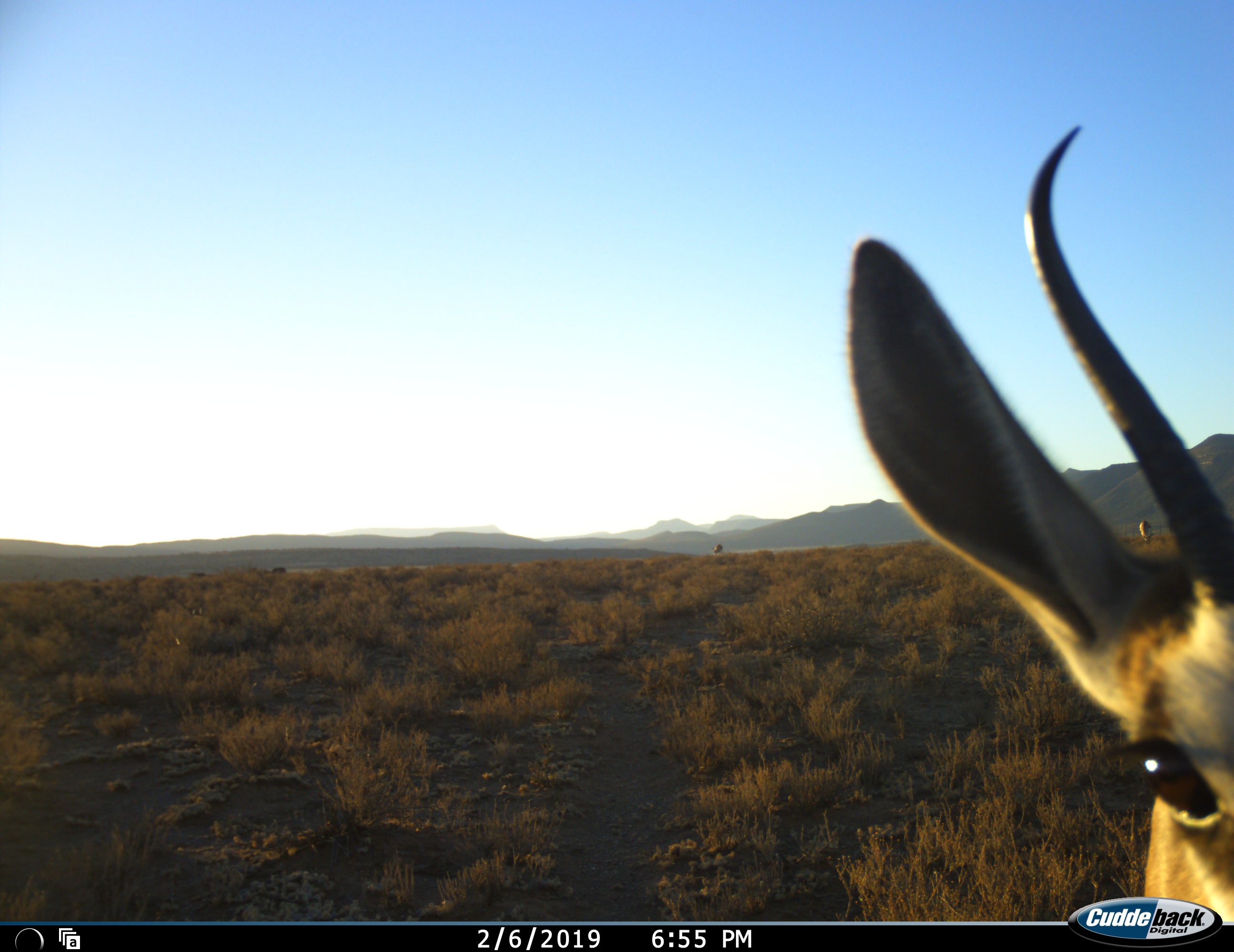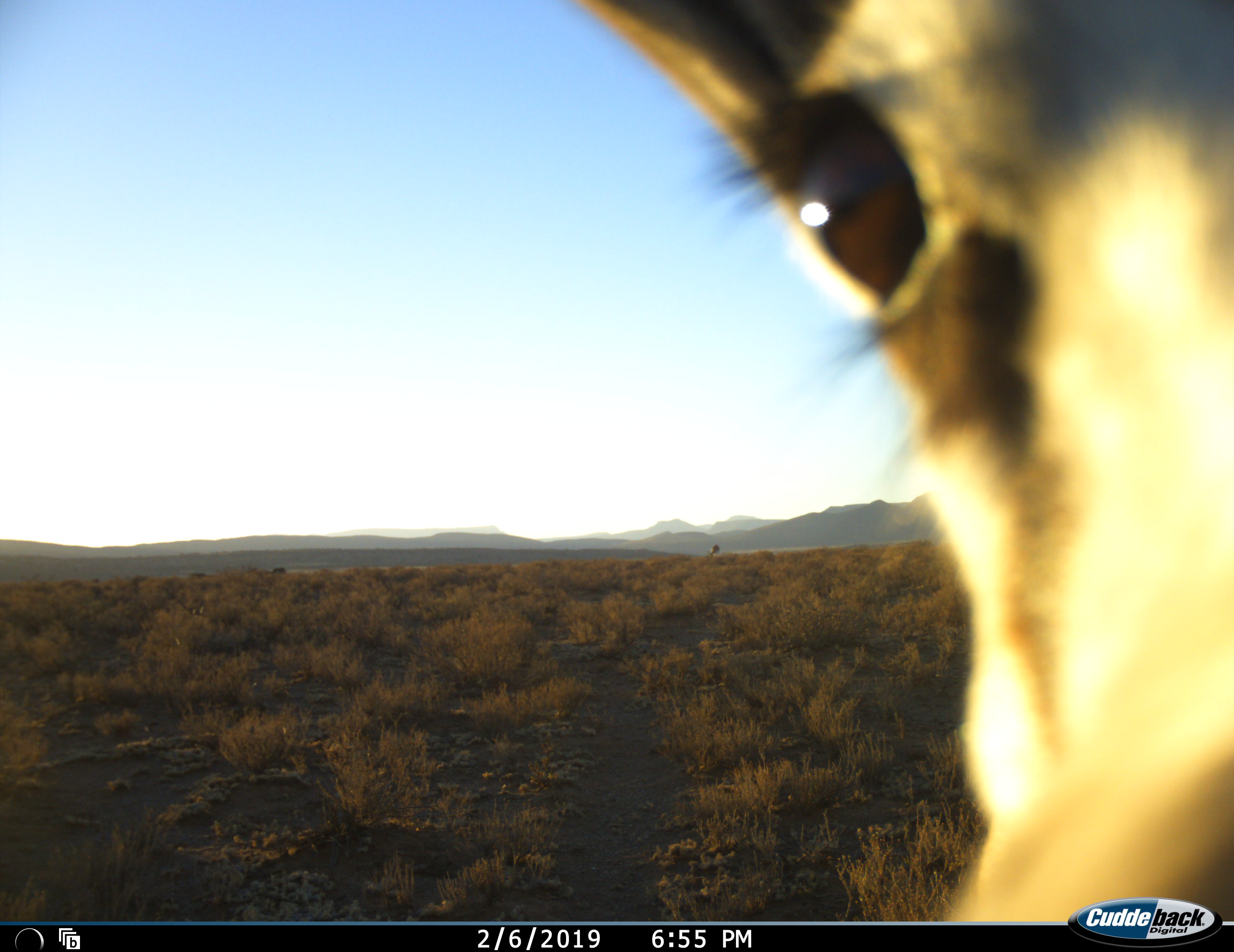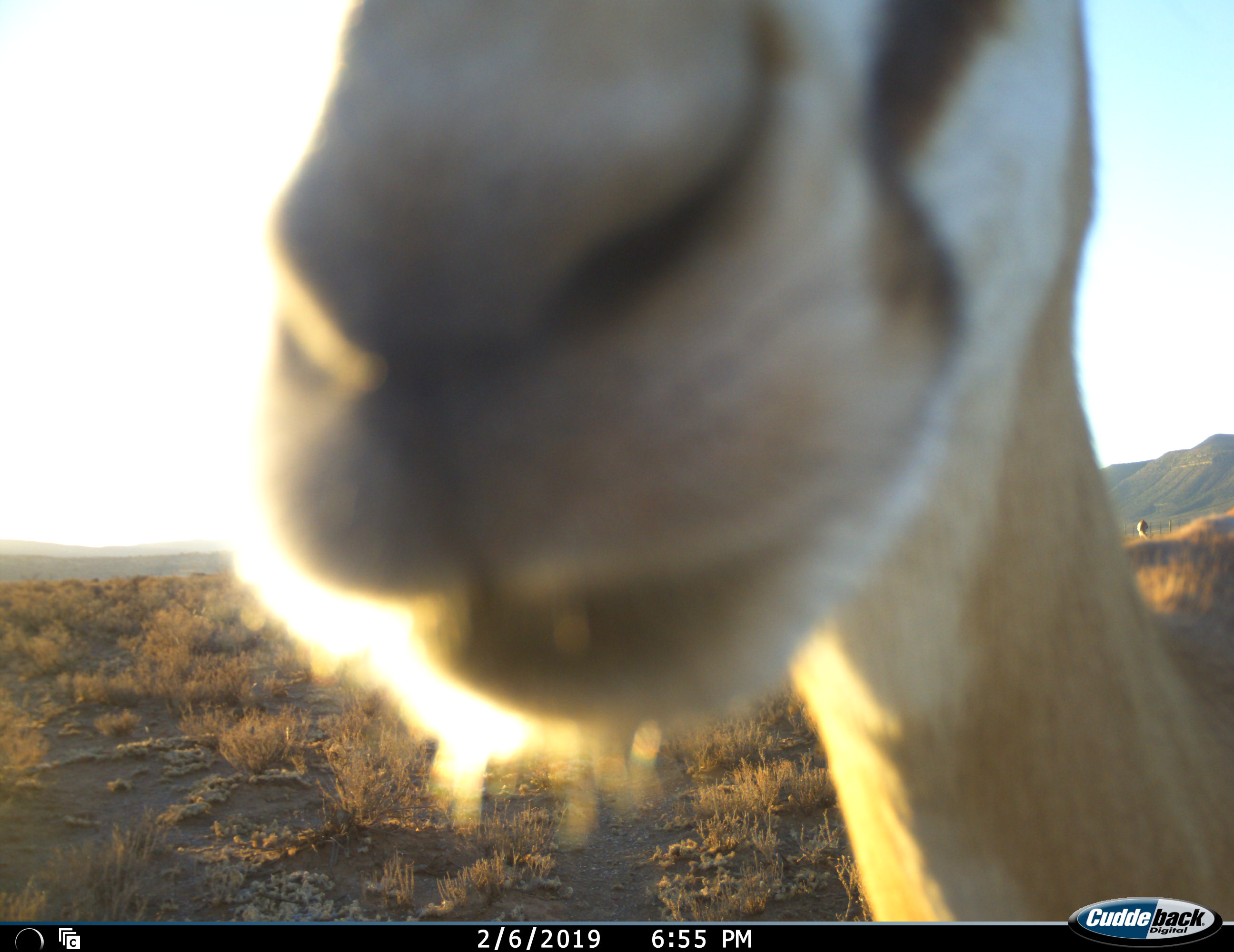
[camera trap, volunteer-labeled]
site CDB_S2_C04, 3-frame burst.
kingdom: Animalia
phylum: Chordata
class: Mammalia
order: Artiodactyla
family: Bovidae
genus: Antidorcas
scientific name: Antidorcas marsupialis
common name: springbok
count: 3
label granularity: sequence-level